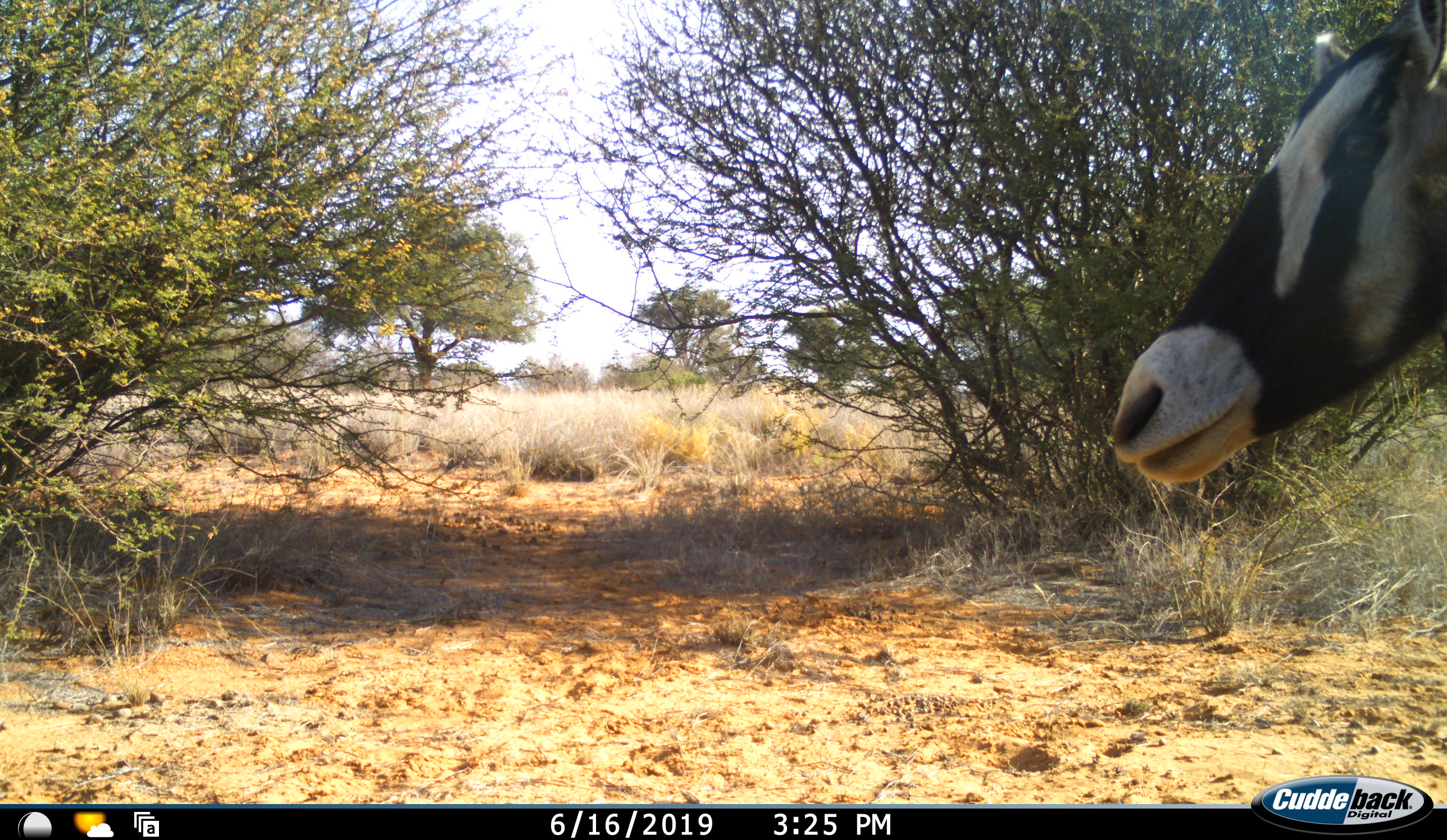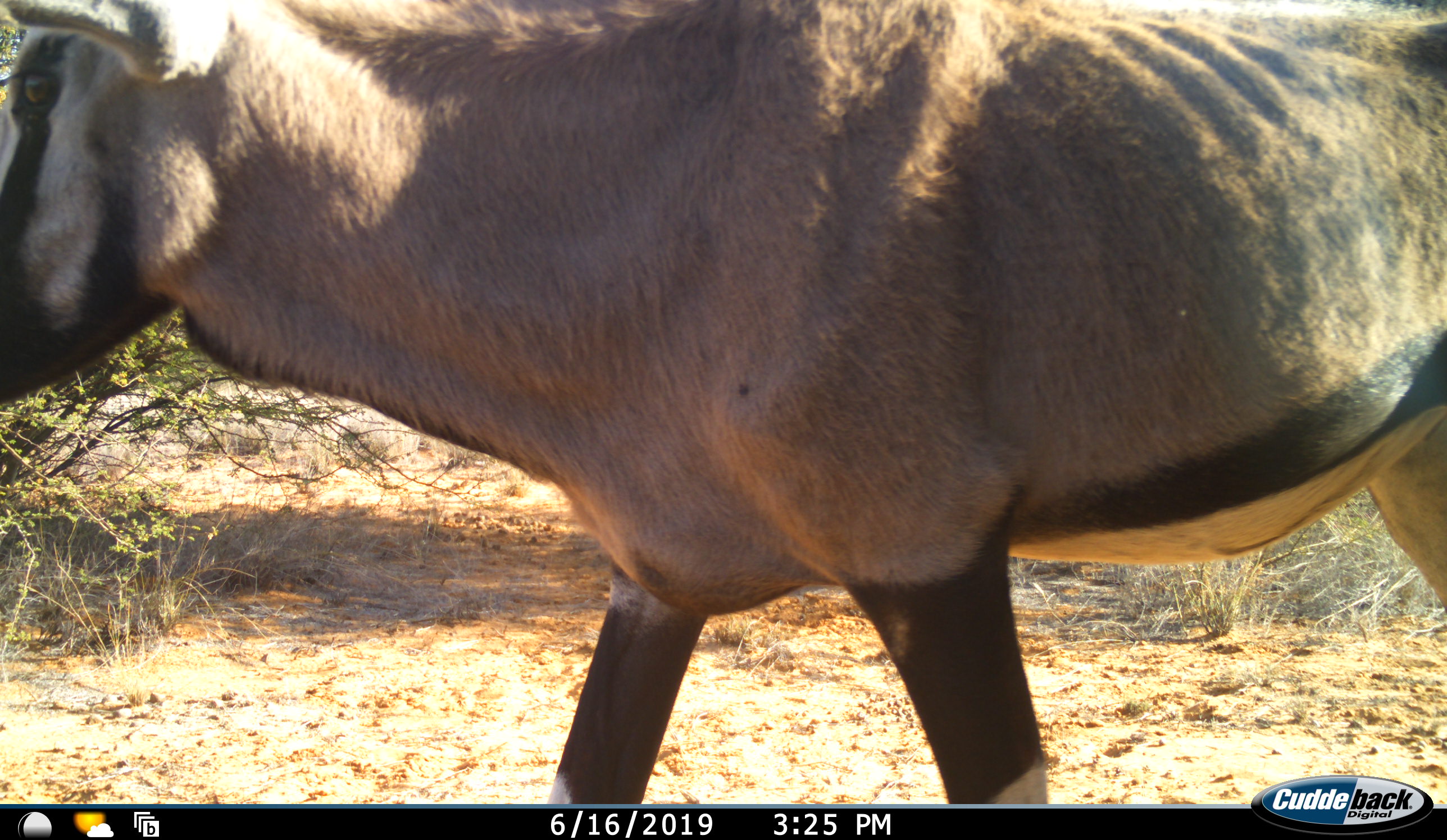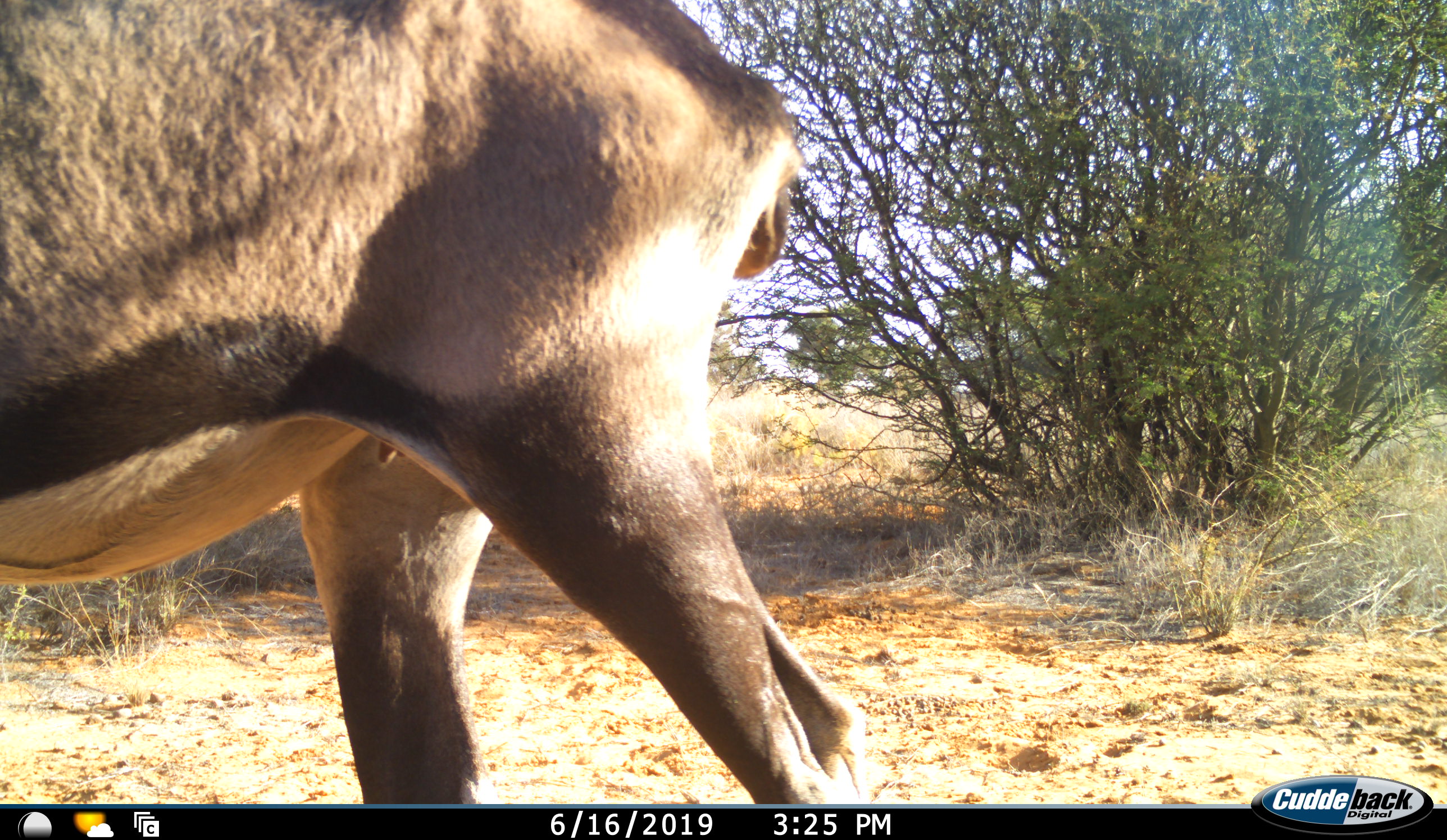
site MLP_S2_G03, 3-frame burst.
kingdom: Animalia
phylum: Chordata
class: Mammalia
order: Artiodactyla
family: Bovidae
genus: Oryx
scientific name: Oryx gazella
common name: gemsbok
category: oryx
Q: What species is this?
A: Oryx (gemsbok) (Oryx gazella).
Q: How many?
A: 1.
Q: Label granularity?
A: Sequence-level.